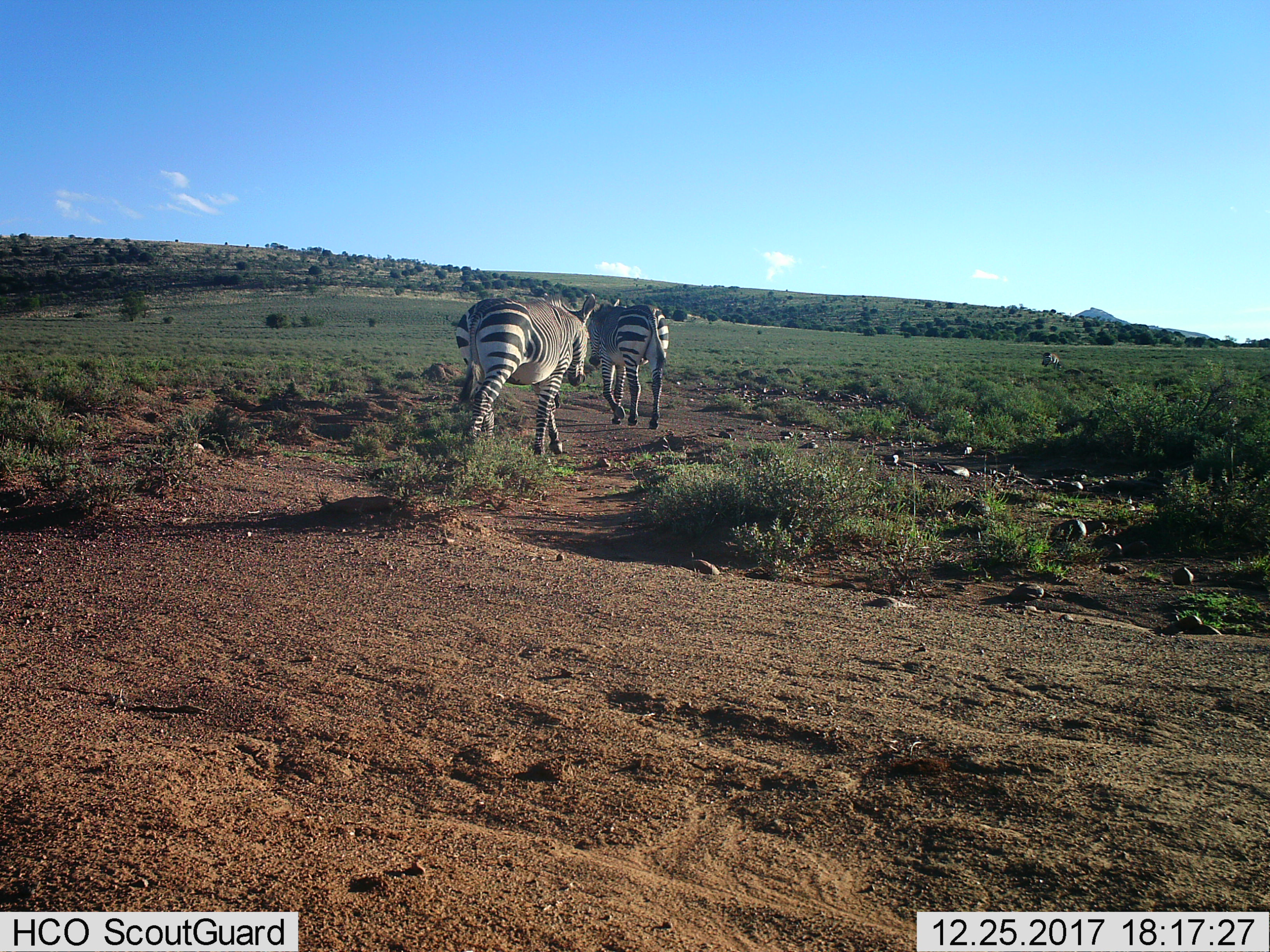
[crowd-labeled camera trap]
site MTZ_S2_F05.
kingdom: Animalia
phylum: Chordata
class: Mammalia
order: Perissodactyla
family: Equidae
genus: Equus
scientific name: Equus zebra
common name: mountain zebra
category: zebramountain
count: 3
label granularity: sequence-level